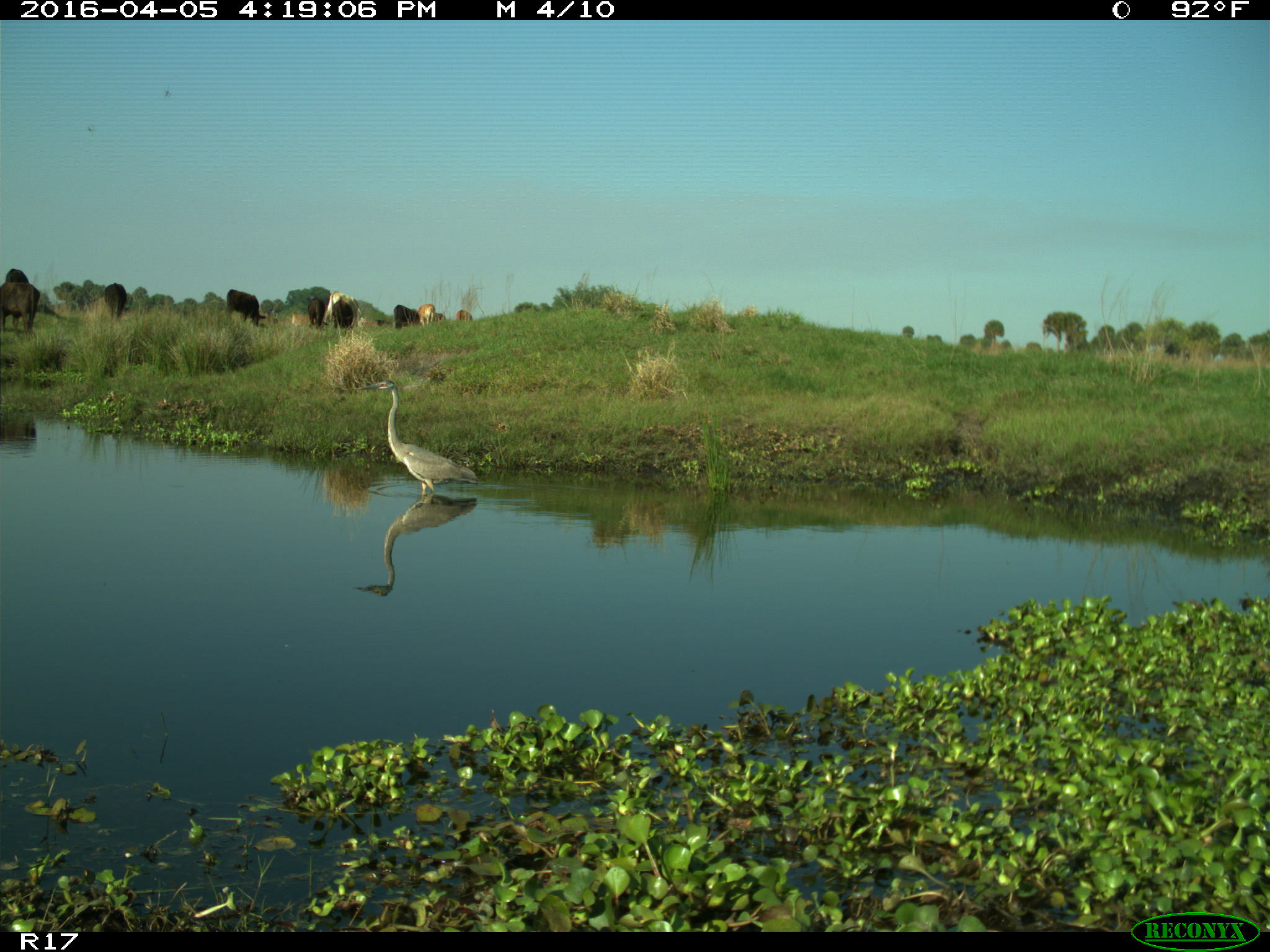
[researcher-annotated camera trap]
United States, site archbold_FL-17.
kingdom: Animalia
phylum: Chordata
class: Mammalia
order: Artiodactyla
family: Bovidae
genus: Bos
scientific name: Bos taurus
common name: domestic cow